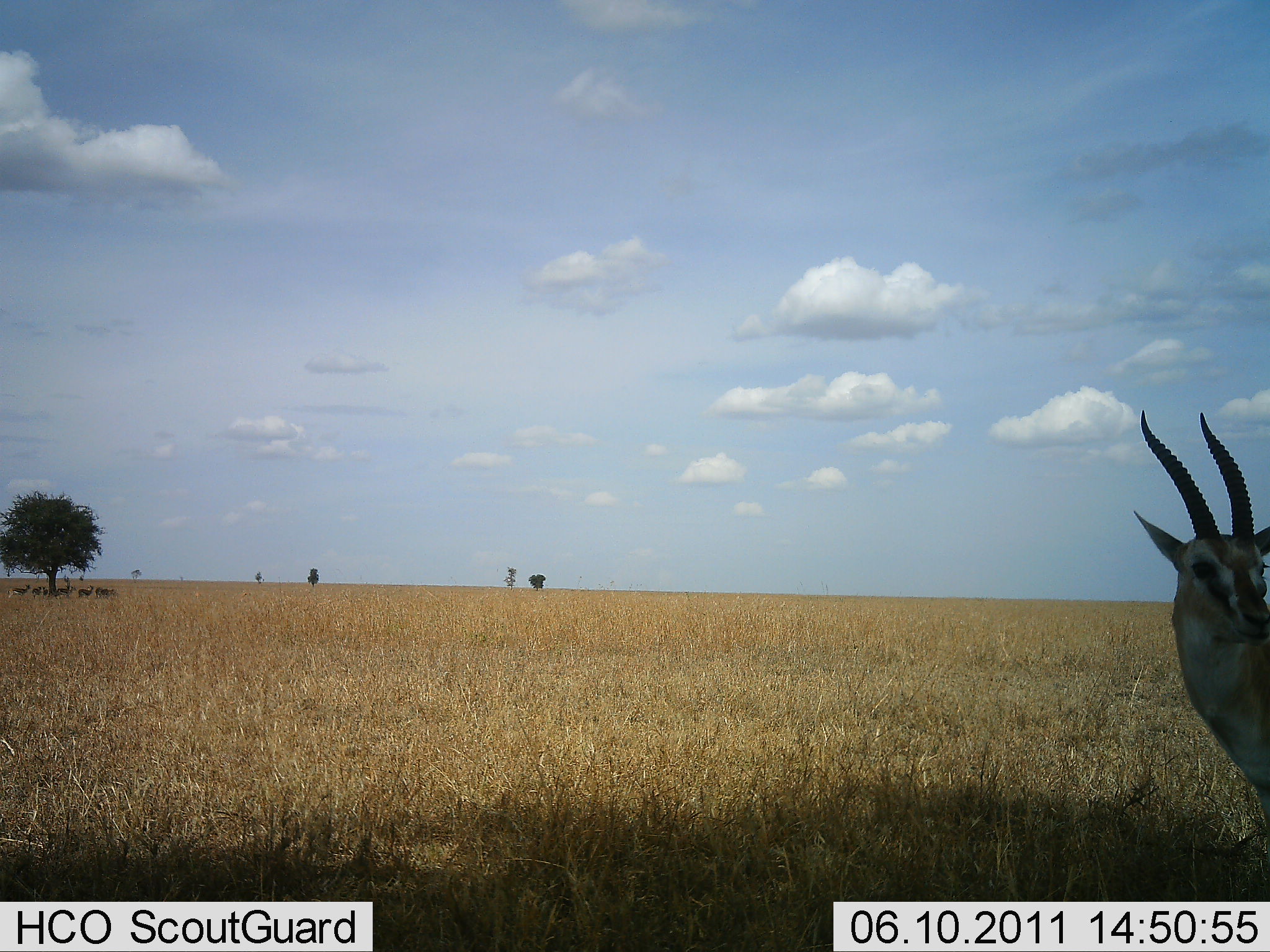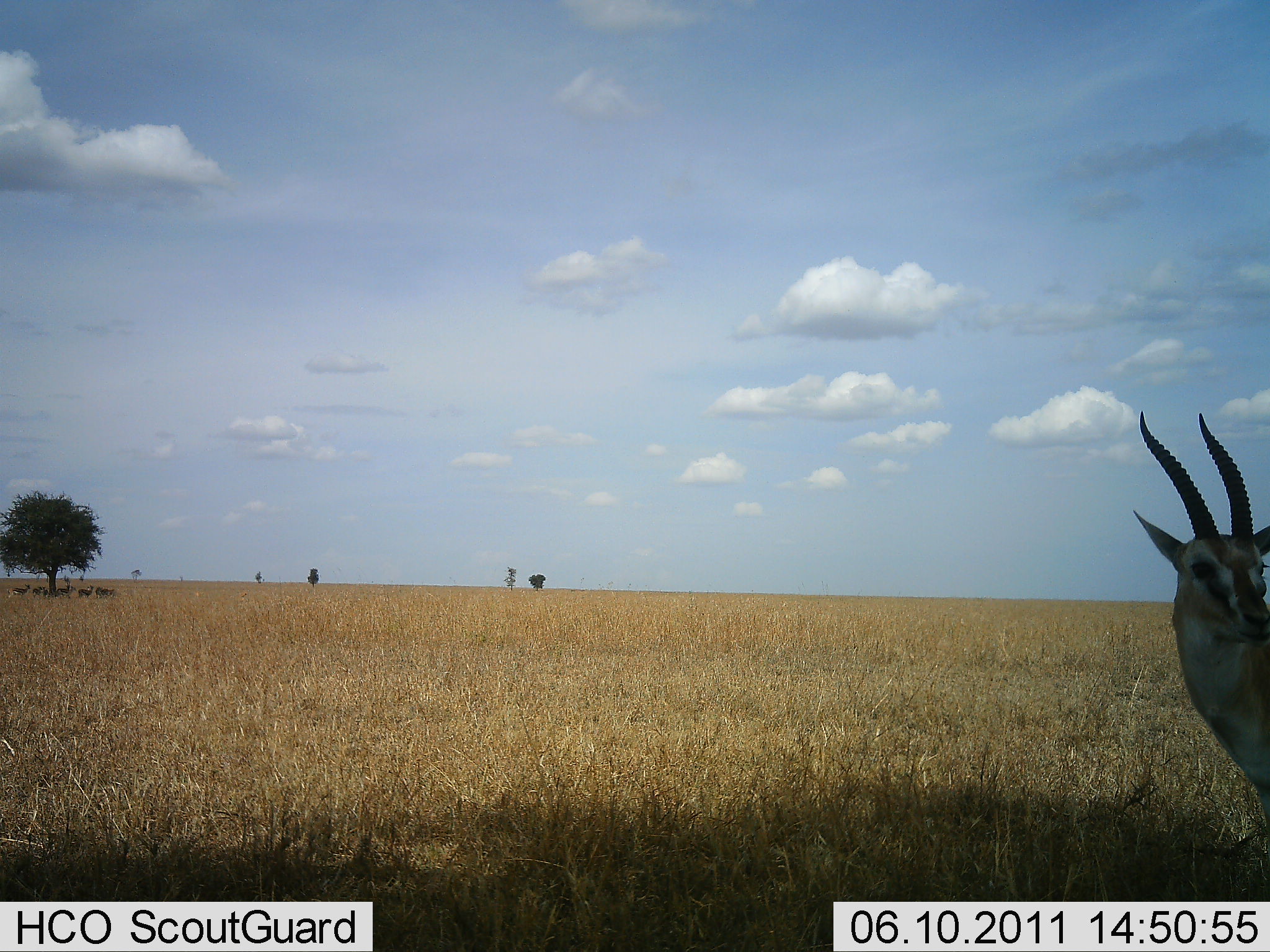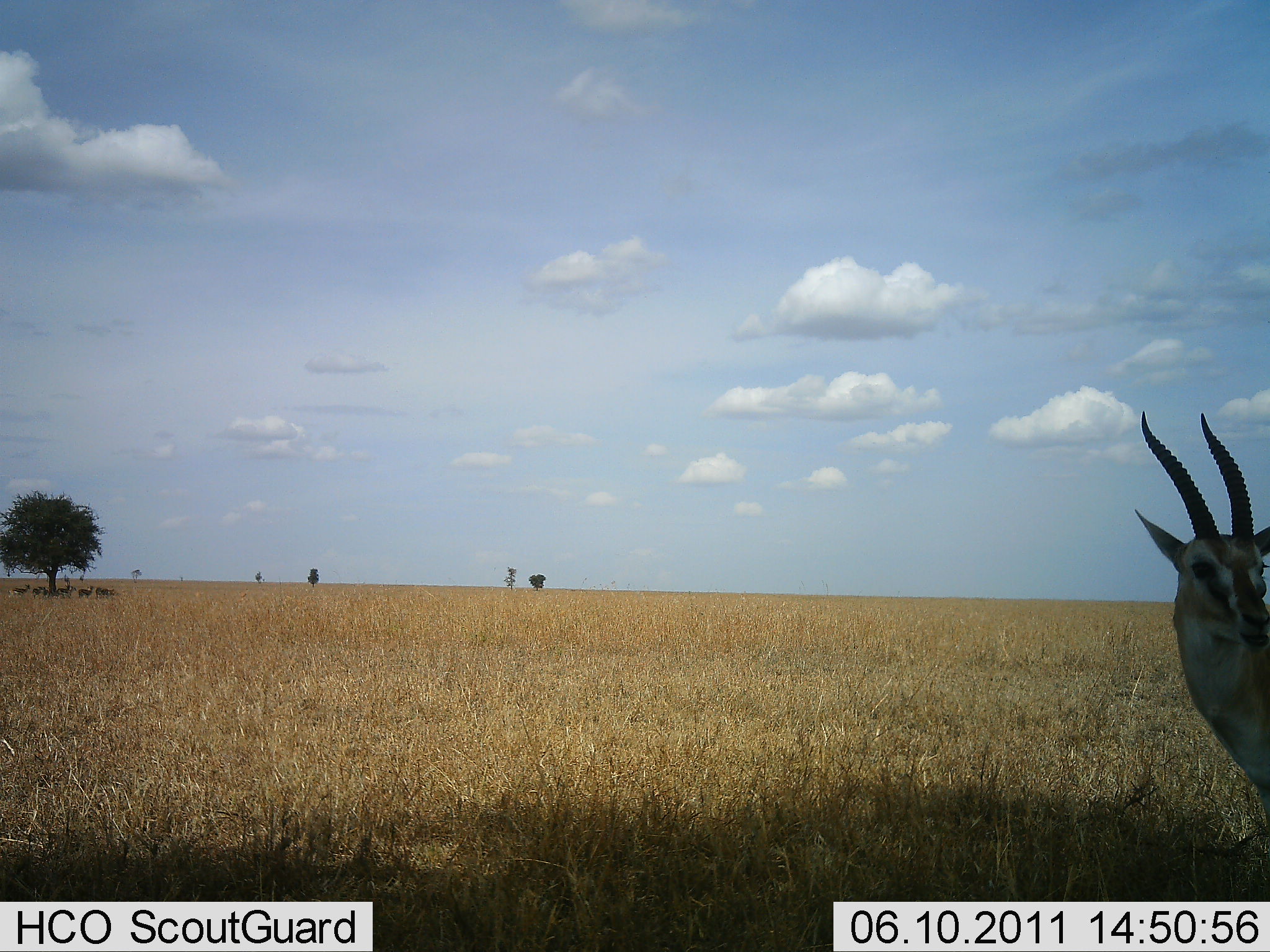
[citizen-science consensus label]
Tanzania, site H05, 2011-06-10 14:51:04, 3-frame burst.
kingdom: Animalia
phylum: Chordata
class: Mammalia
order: Artiodactyla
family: Bovidae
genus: Eudorcas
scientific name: Eudorcas thomsonii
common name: thomson's gazelle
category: gazellethomsons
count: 1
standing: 82%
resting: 0%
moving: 0%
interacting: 0%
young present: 0%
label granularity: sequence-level